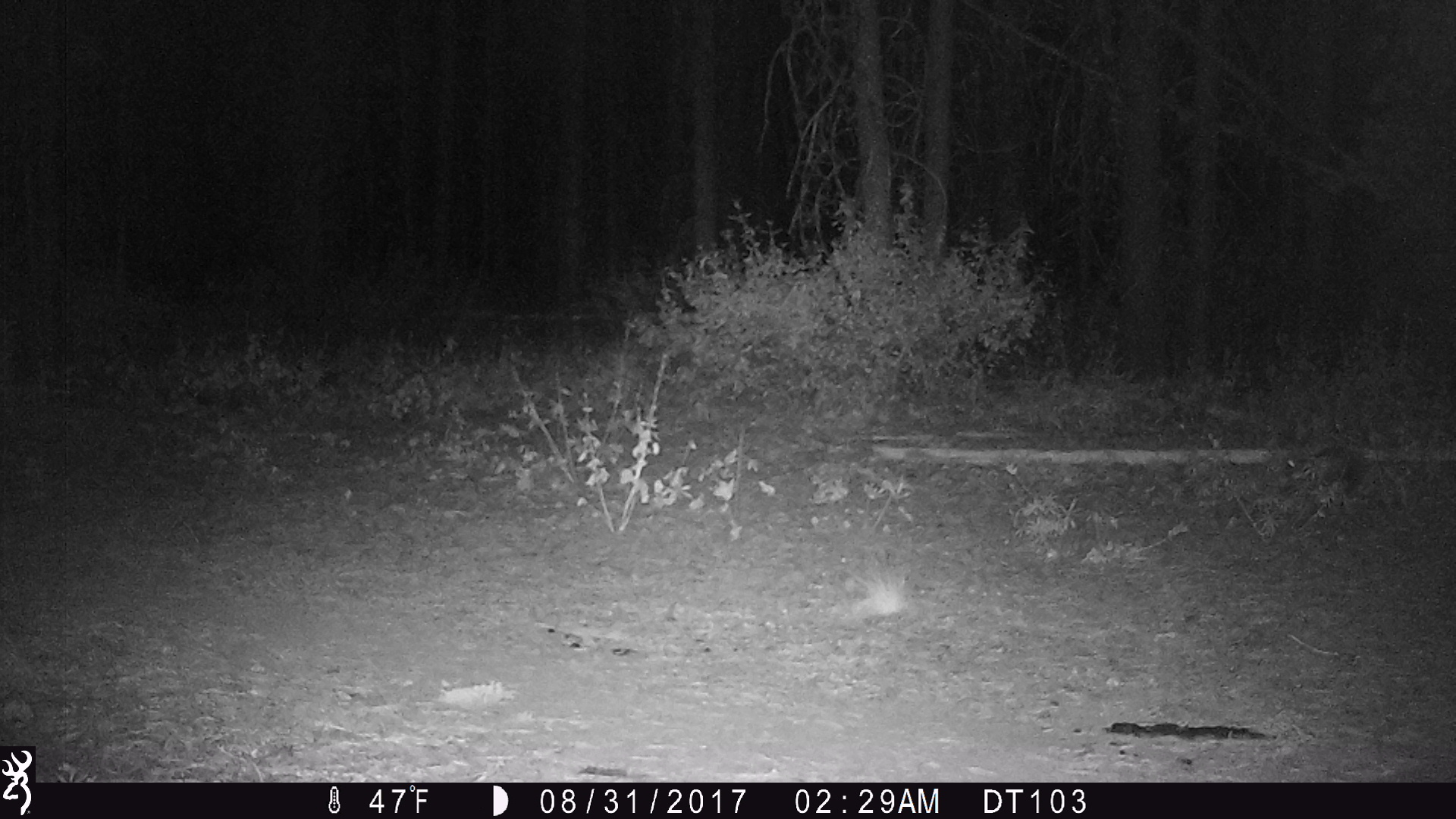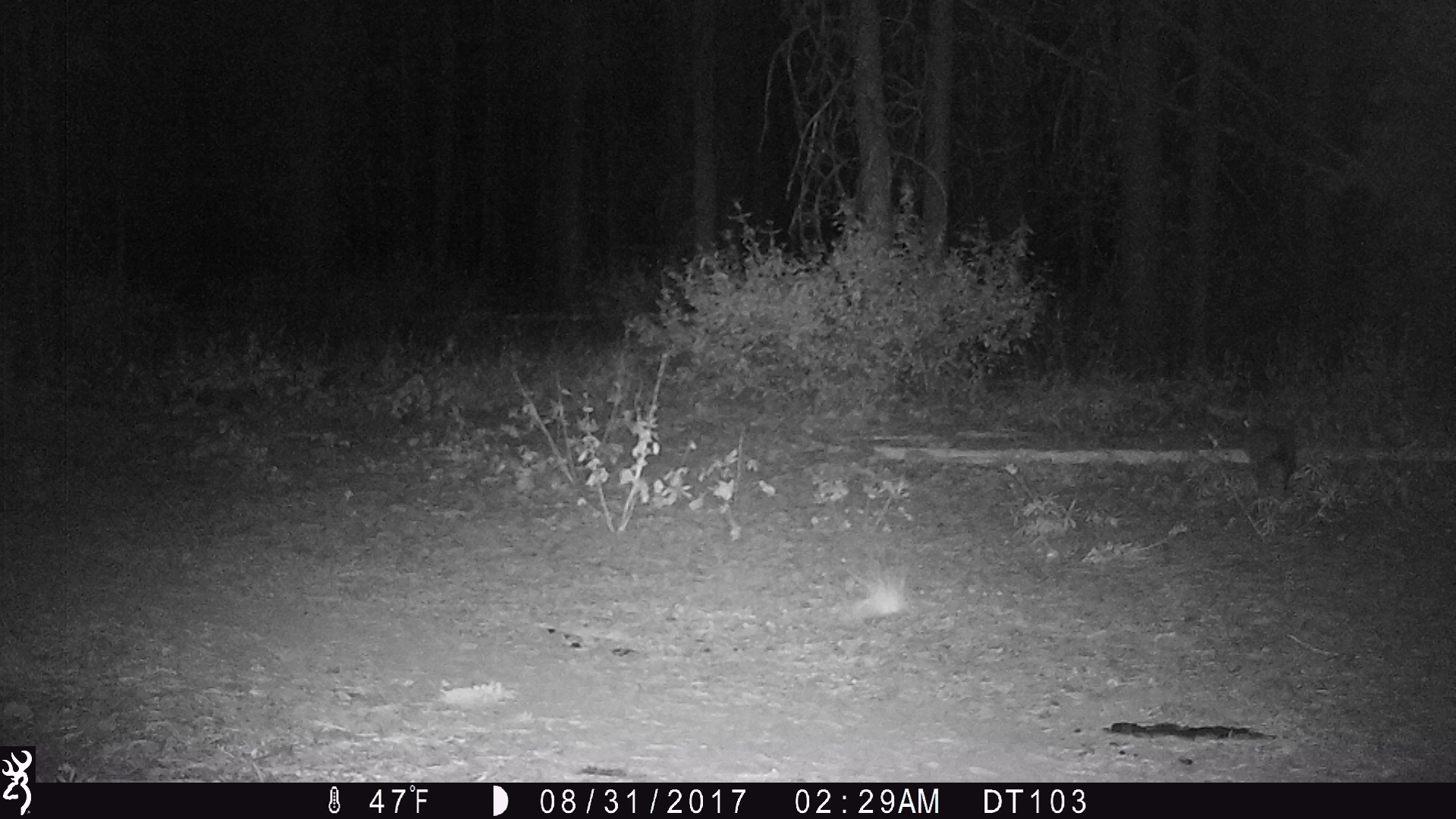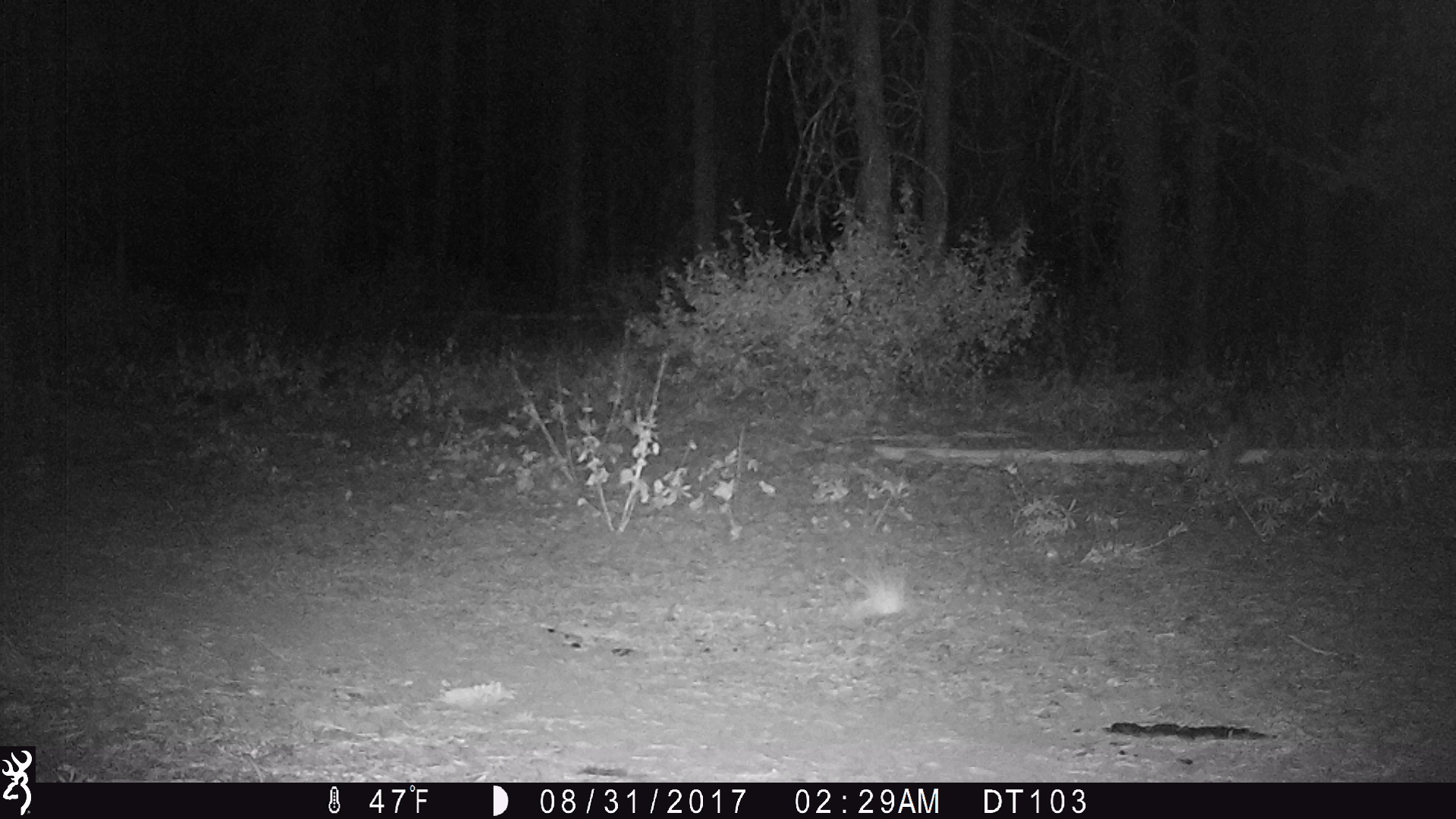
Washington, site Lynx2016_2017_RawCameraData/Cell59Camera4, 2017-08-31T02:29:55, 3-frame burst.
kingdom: Animalia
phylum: Chordata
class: Mammalia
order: Lagomorpha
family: Leporidae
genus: Lepus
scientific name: Lepus americanus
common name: snowshoe hare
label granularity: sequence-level